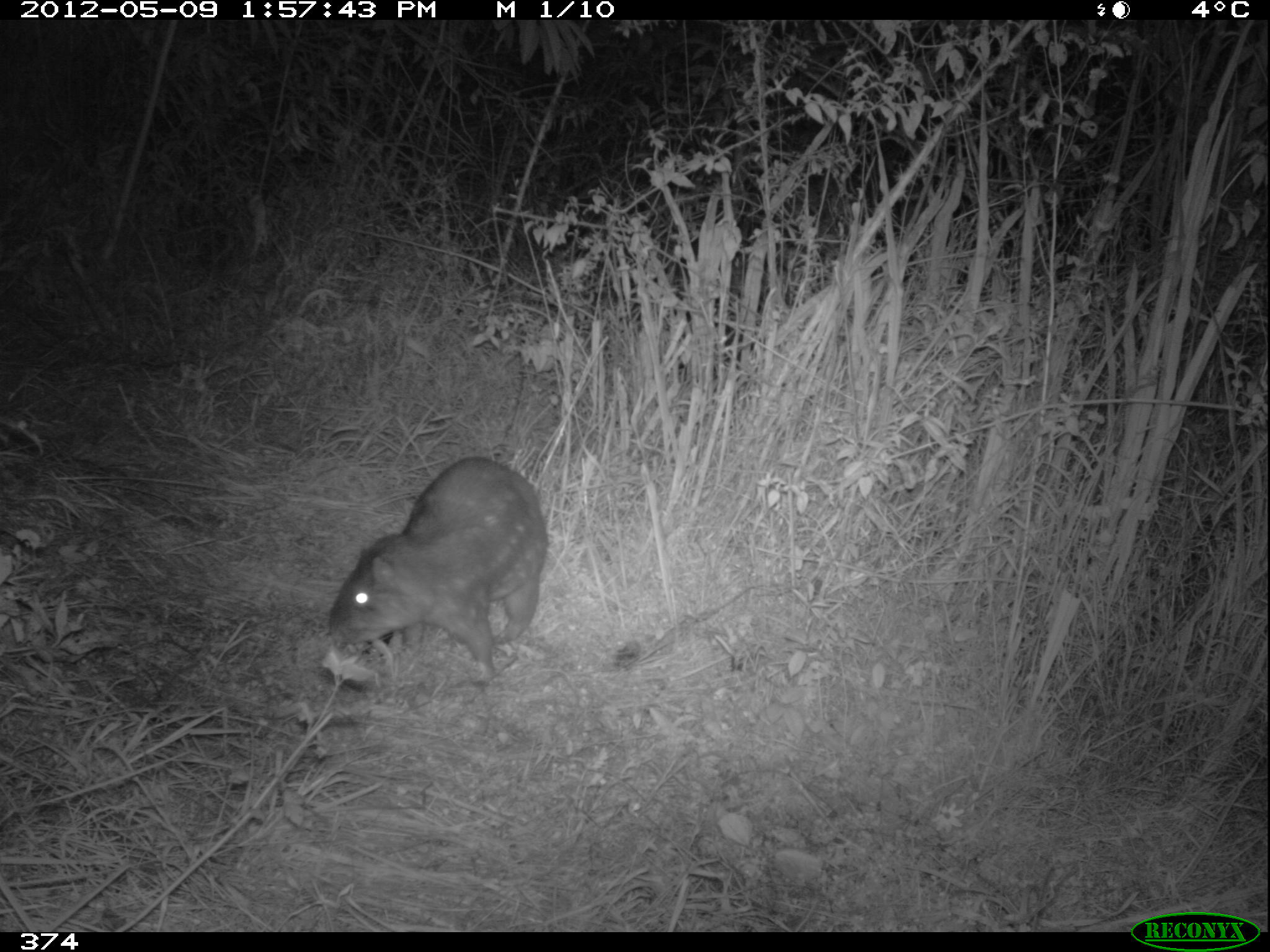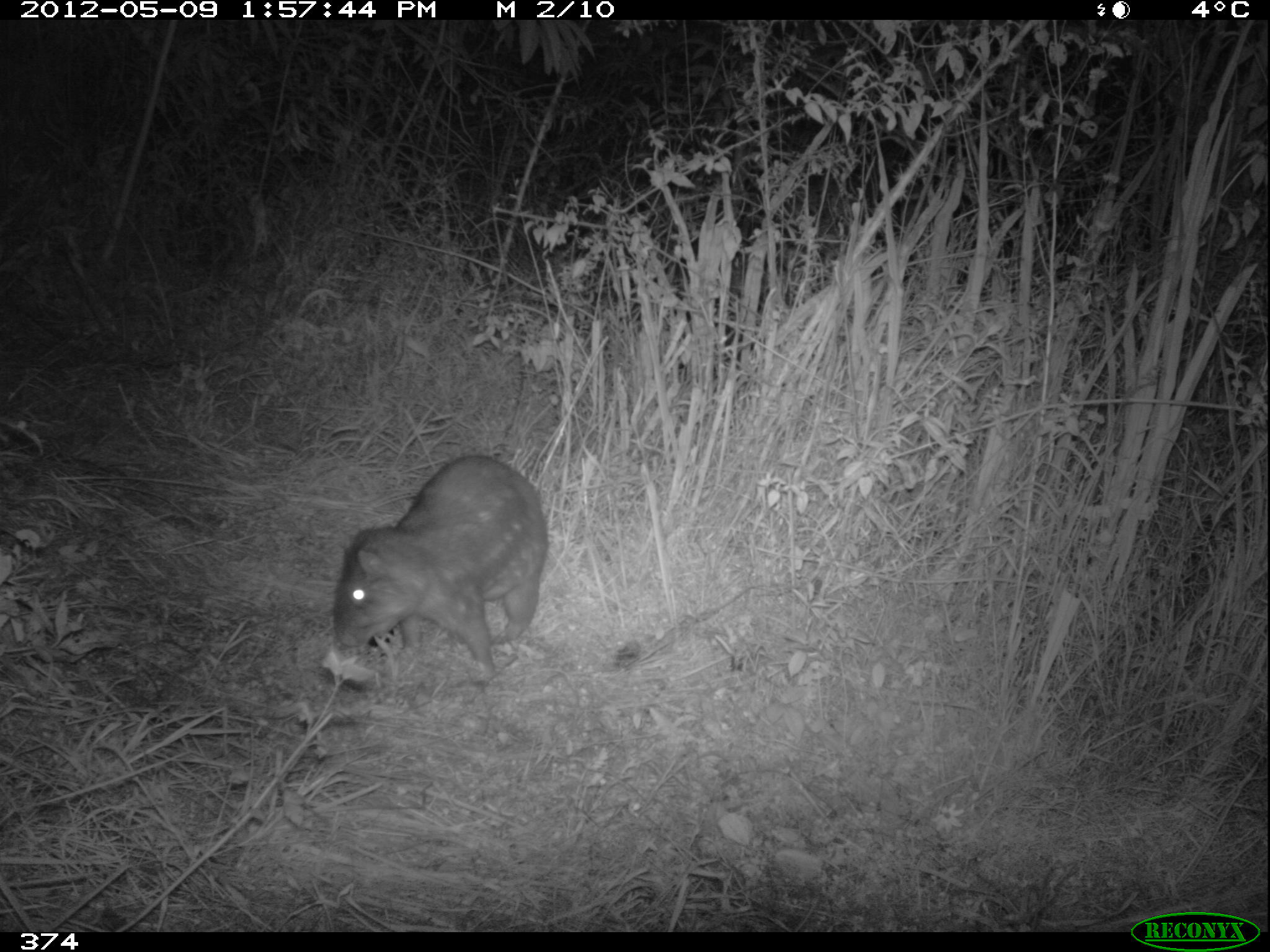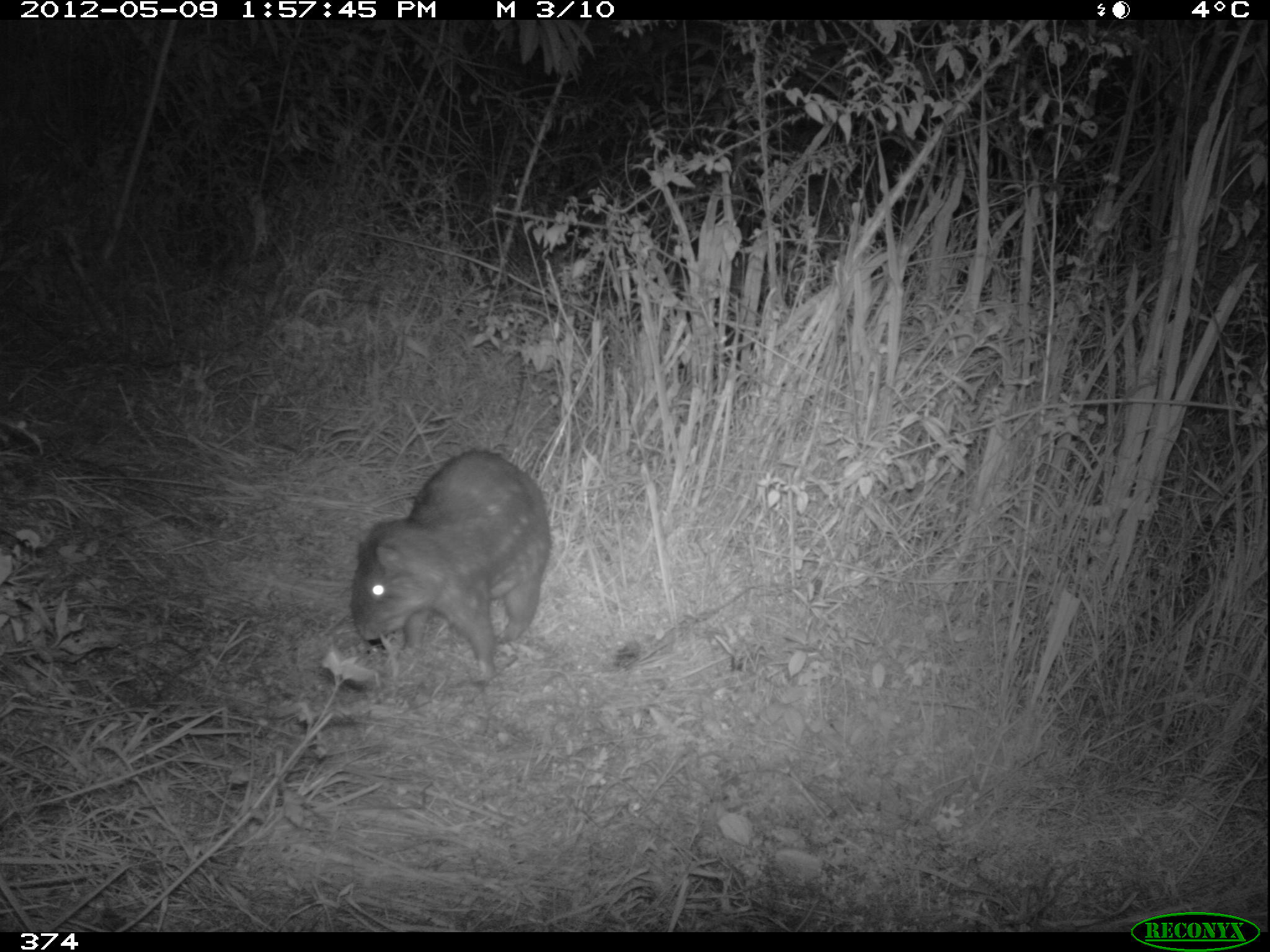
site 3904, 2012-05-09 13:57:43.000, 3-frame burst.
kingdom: Animalia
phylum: Chordata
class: Mammalia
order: Rodentia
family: Cuniculidae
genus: Cuniculus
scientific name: Cuniculus taczanowskii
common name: mountain paca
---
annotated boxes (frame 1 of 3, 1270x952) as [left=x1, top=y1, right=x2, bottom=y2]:
cuniculus taczanowskii: [left=324, top=452, right=548, bottom=685]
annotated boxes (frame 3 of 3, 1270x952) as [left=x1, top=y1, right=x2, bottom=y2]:
cuniculus taczanowskii: [left=344, top=448, right=552, bottom=683]